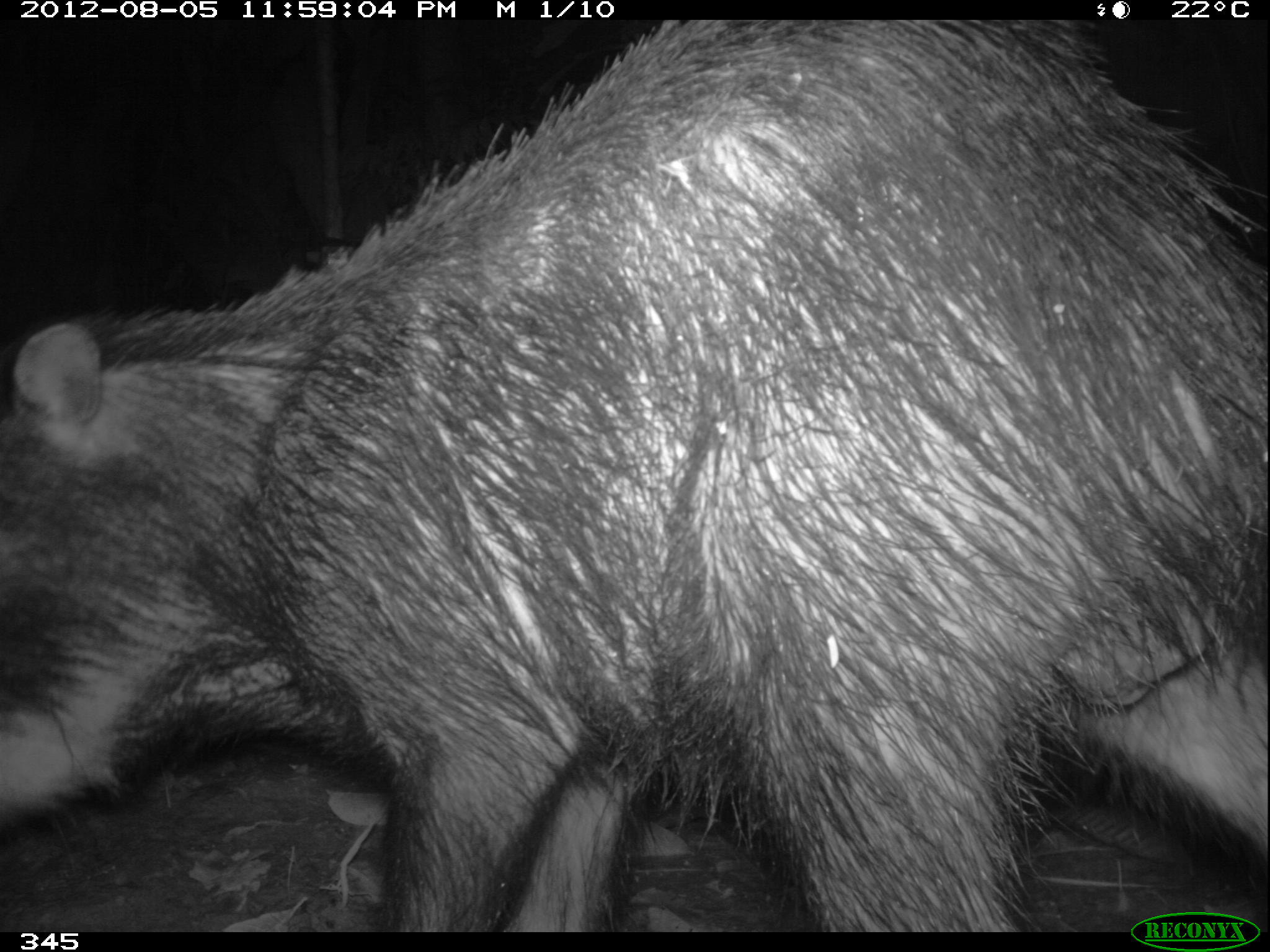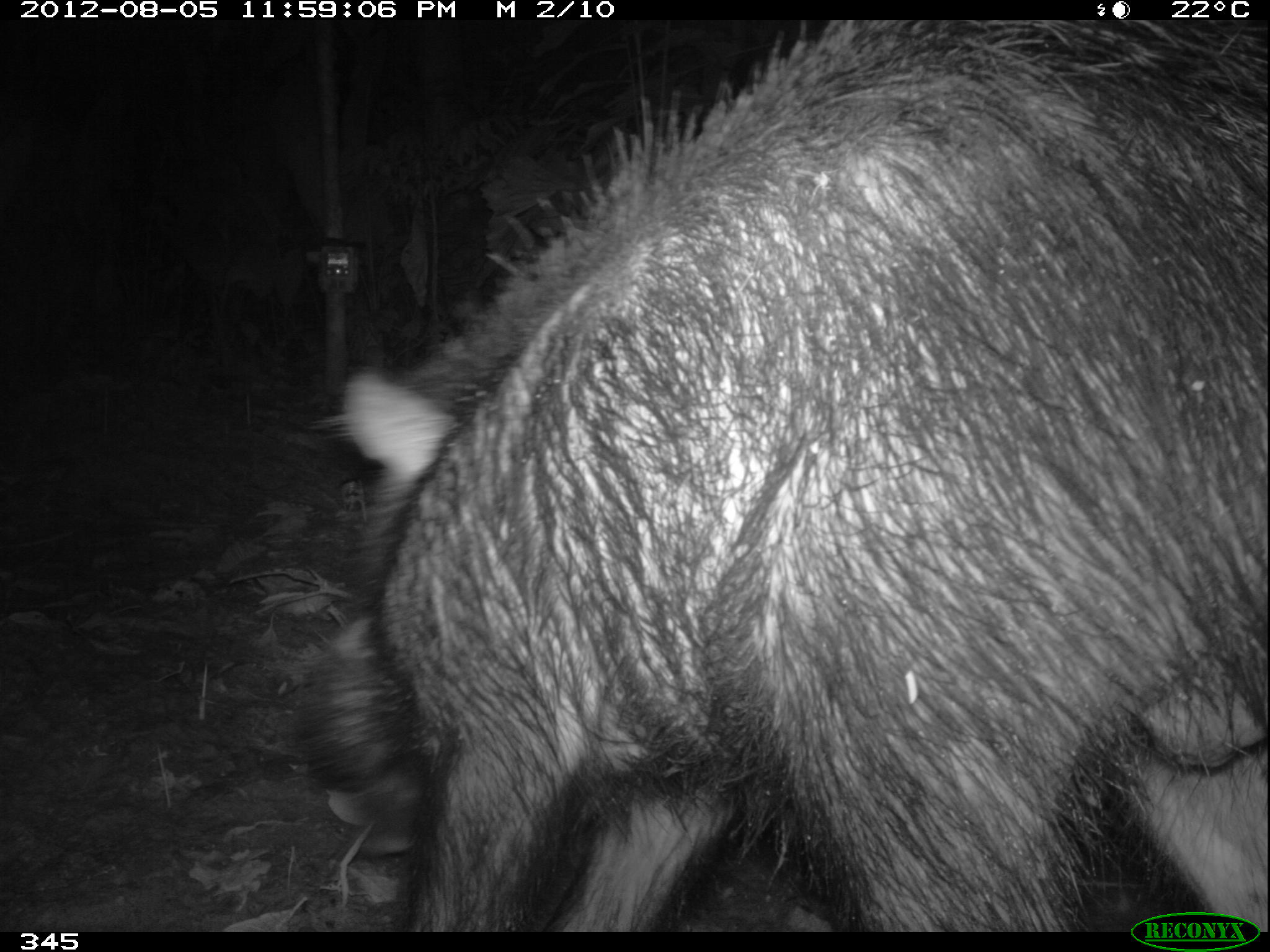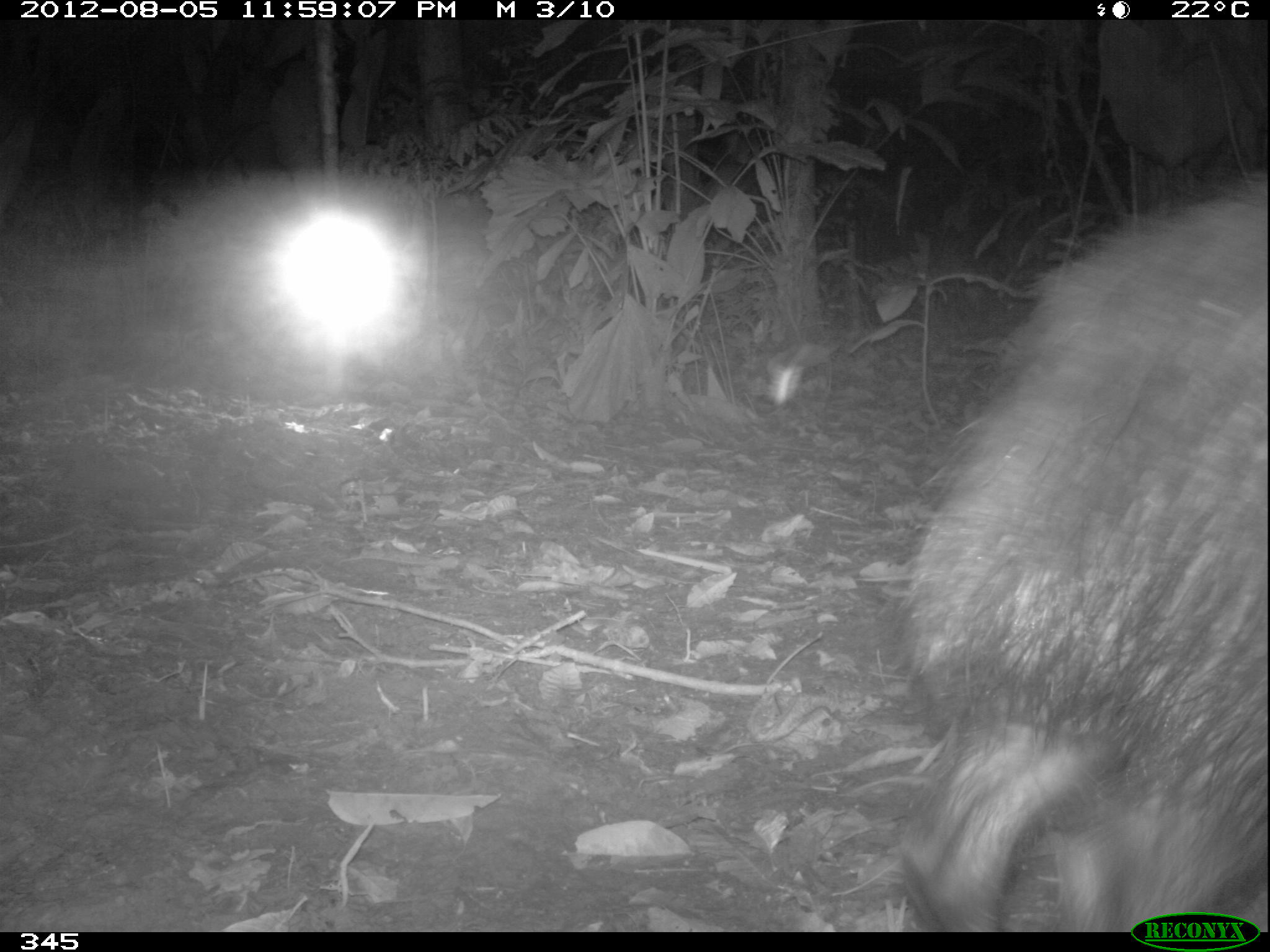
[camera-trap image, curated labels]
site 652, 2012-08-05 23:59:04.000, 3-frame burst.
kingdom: Animalia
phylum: Chordata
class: Mammalia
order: Artiodactyla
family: Tayassuidae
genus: Tayassu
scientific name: Tayassu pecari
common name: white-lipped peccary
Tayassu pecari (white-lipped peccary).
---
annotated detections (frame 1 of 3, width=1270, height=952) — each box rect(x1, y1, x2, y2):
tayassu pecari: rect(0, 19, 1262, 932)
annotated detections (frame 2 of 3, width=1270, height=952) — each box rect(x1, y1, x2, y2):
tayassu pecari: rect(284, 15, 1262, 932)